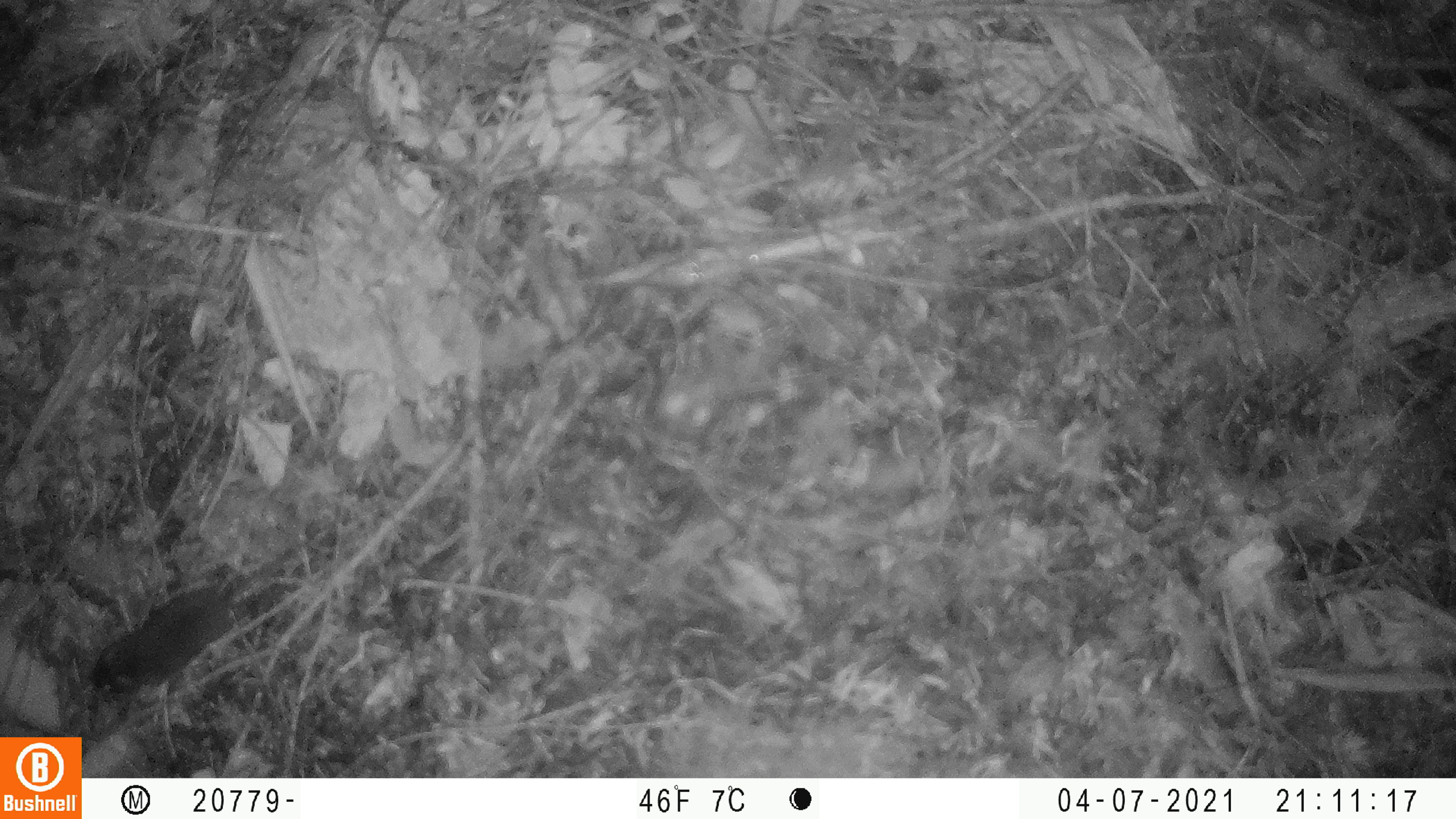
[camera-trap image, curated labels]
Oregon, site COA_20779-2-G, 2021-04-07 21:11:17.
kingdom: Animalia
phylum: Chordata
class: Mammalia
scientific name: Mammalia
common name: small mammal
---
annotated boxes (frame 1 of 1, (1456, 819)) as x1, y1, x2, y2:
small mammal: 64, 509, 352, 716